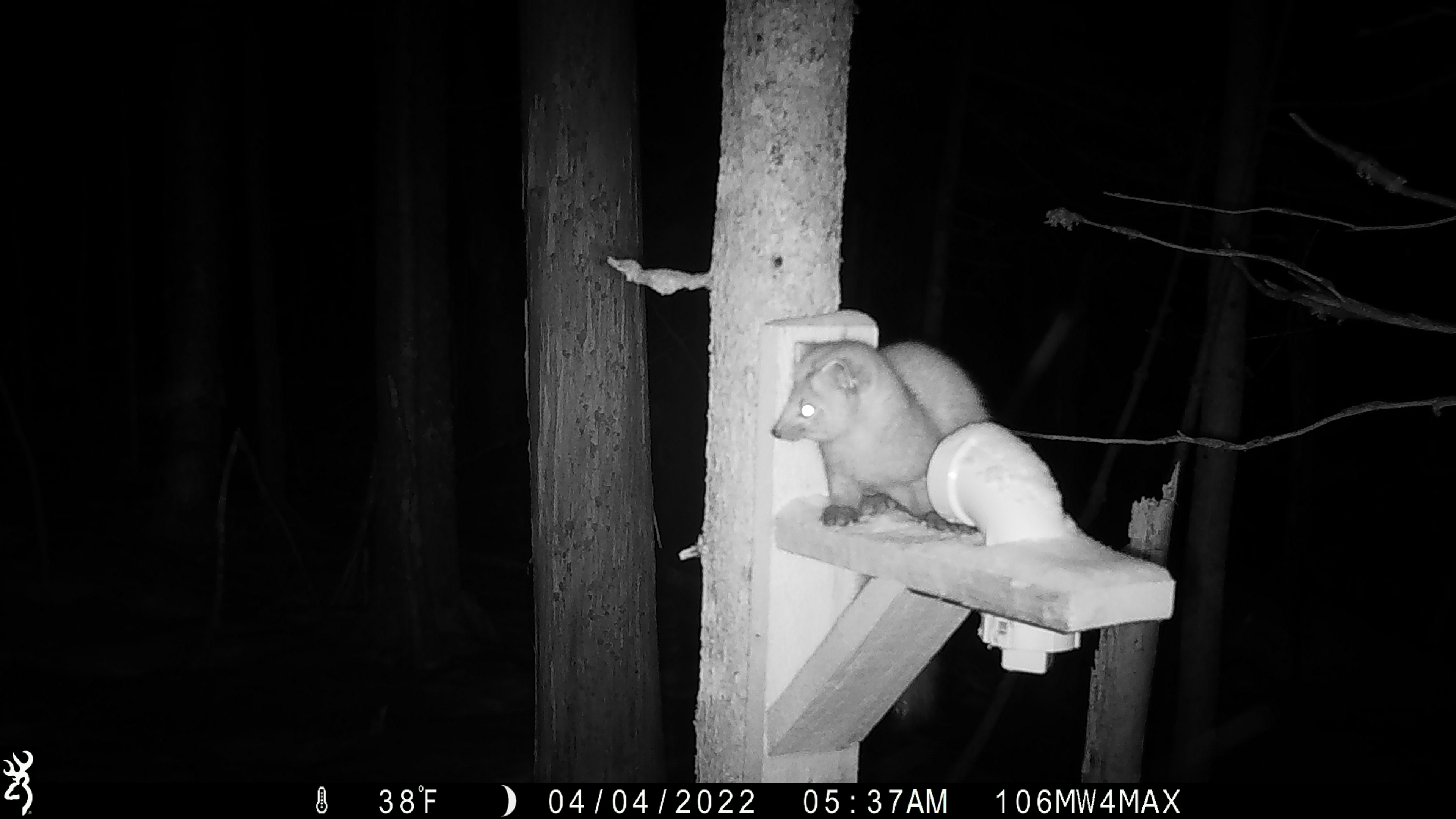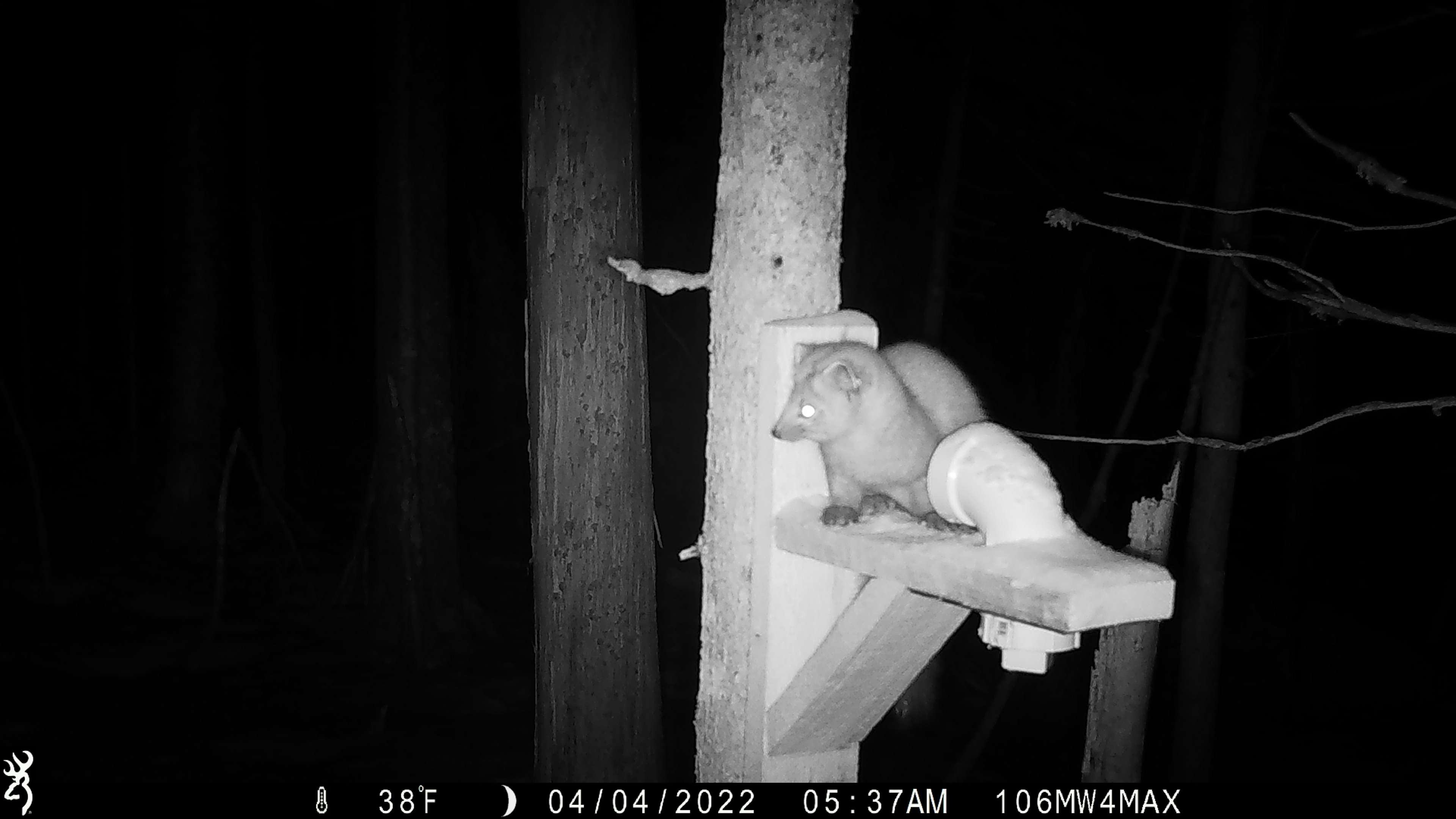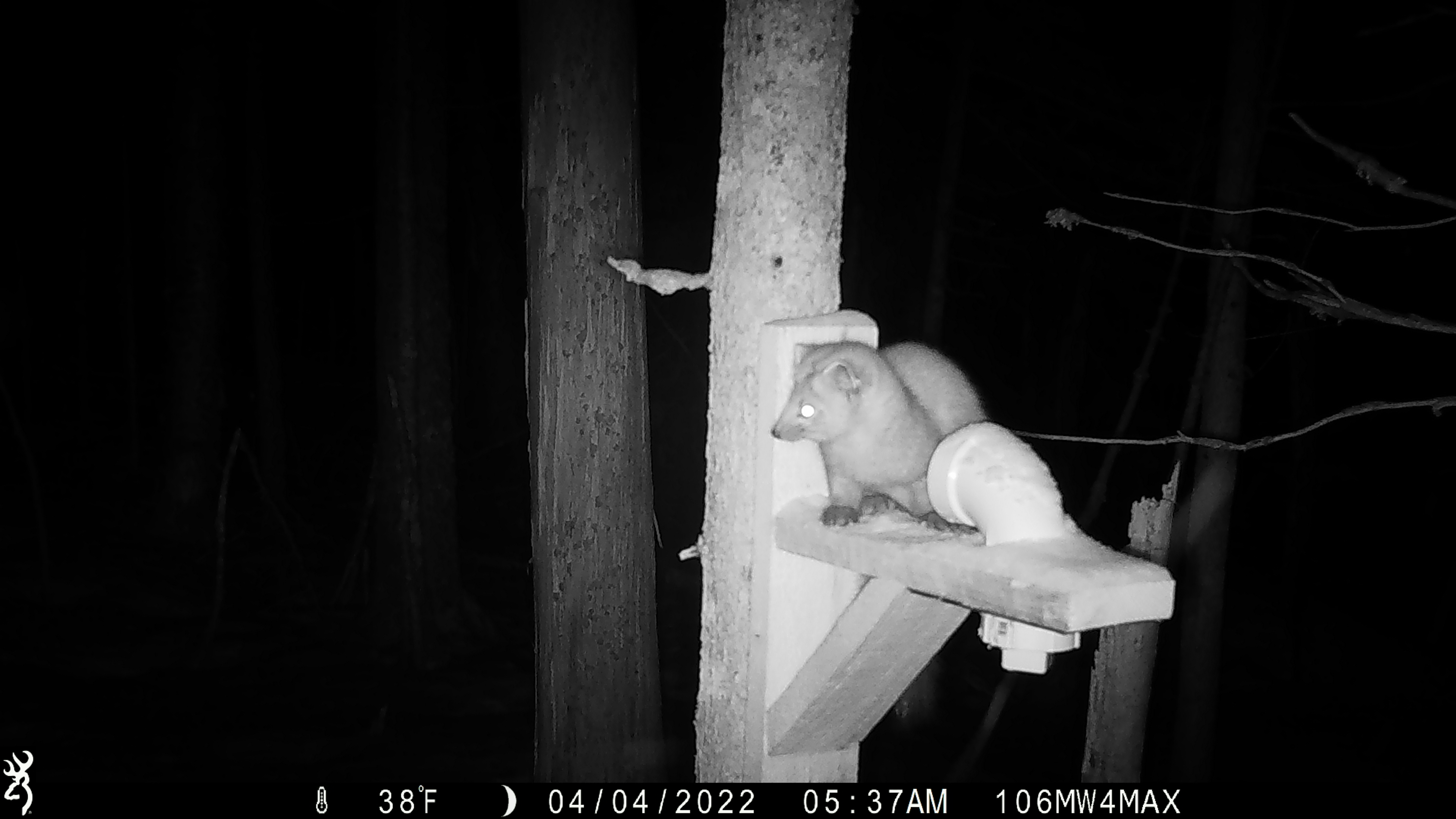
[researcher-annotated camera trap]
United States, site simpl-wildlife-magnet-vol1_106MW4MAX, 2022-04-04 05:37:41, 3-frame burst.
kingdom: Animalia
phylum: Chordata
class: Mammalia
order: Carnivora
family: Mustelidae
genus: Martes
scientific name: Martes americana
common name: american marten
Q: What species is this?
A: American marten (Martes americana).